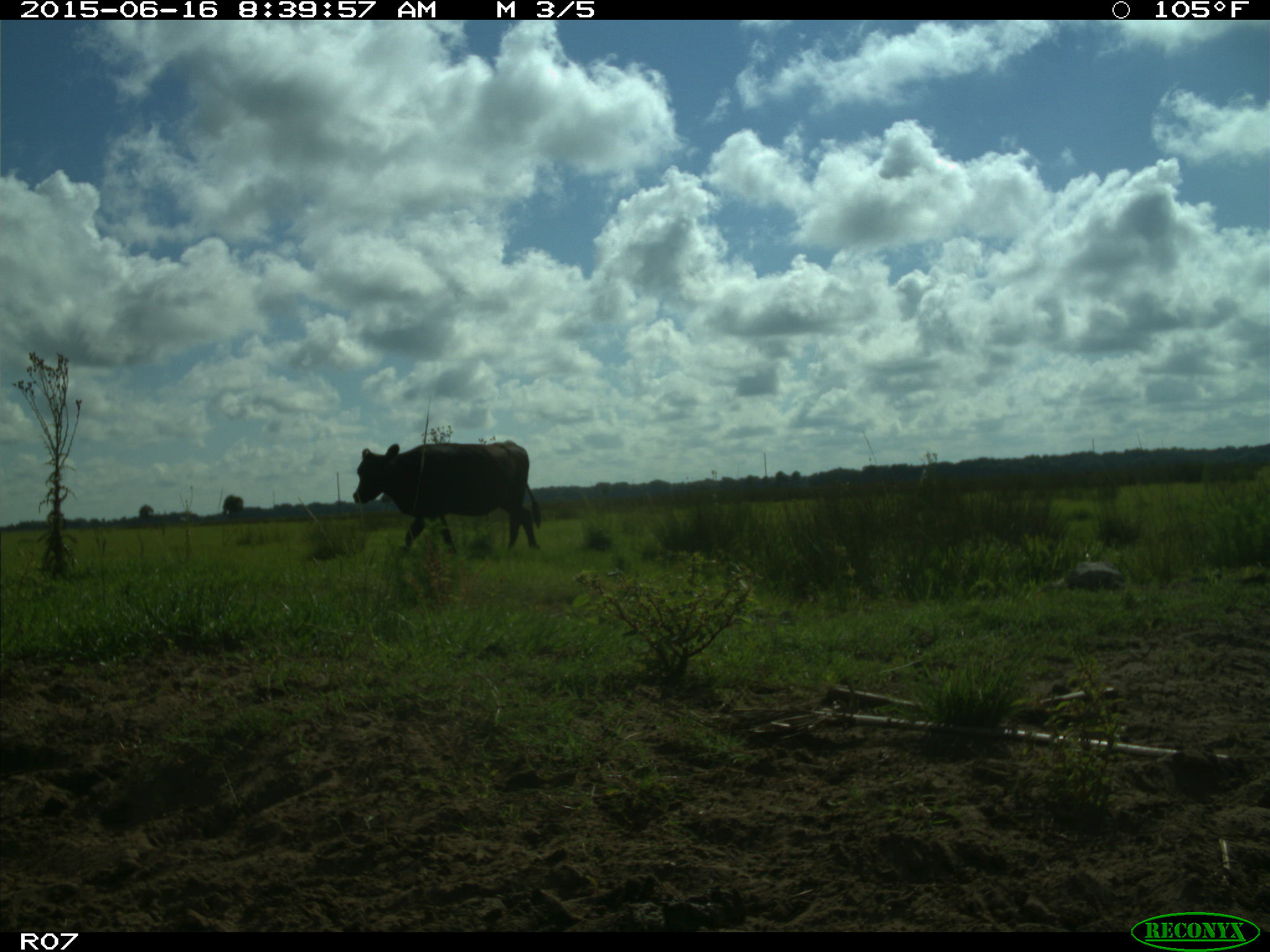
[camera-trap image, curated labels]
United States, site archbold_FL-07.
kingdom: Animalia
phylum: Chordata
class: Mammalia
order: Artiodactyla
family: Bovidae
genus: Bos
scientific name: Bos taurus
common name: domestic cow